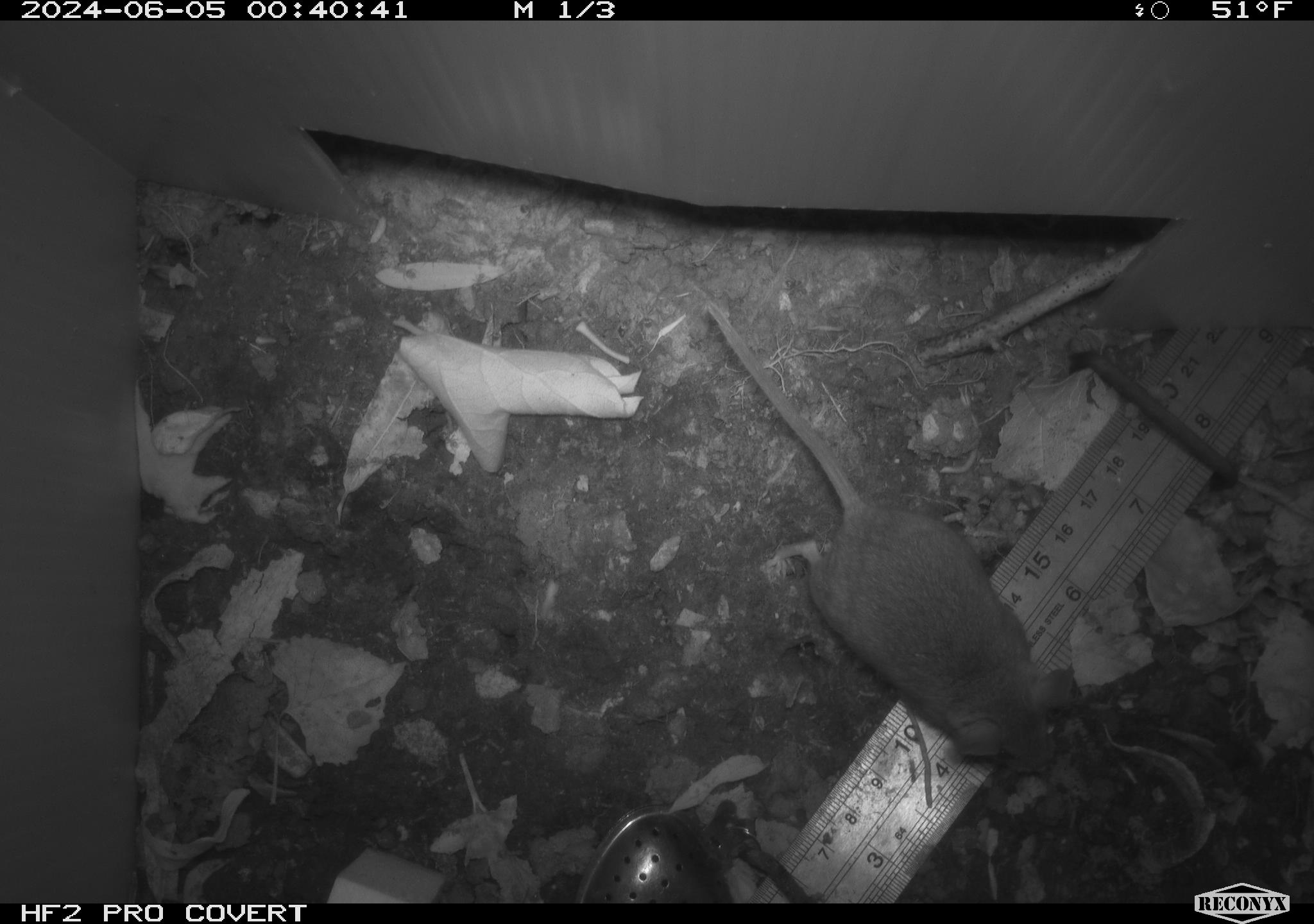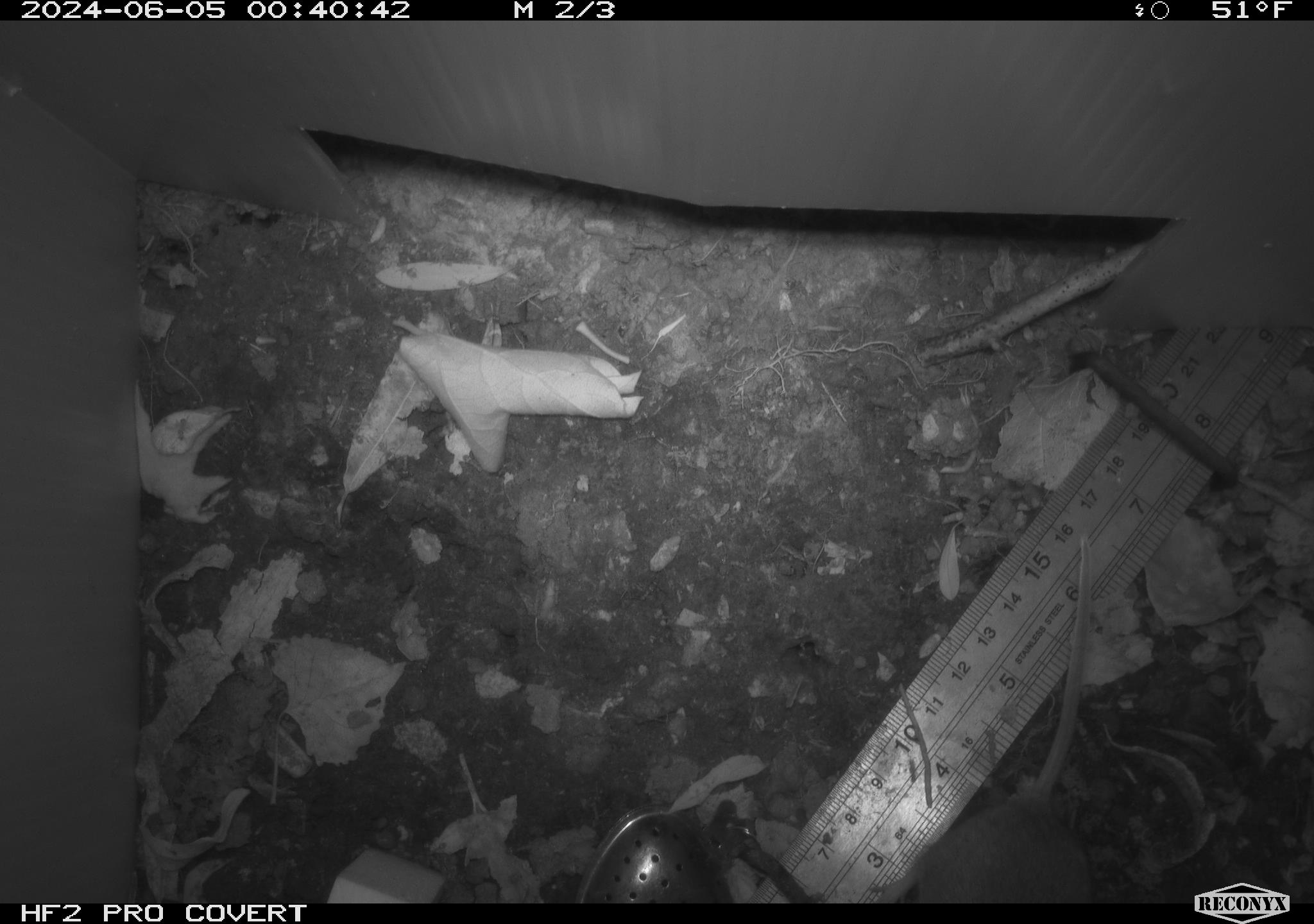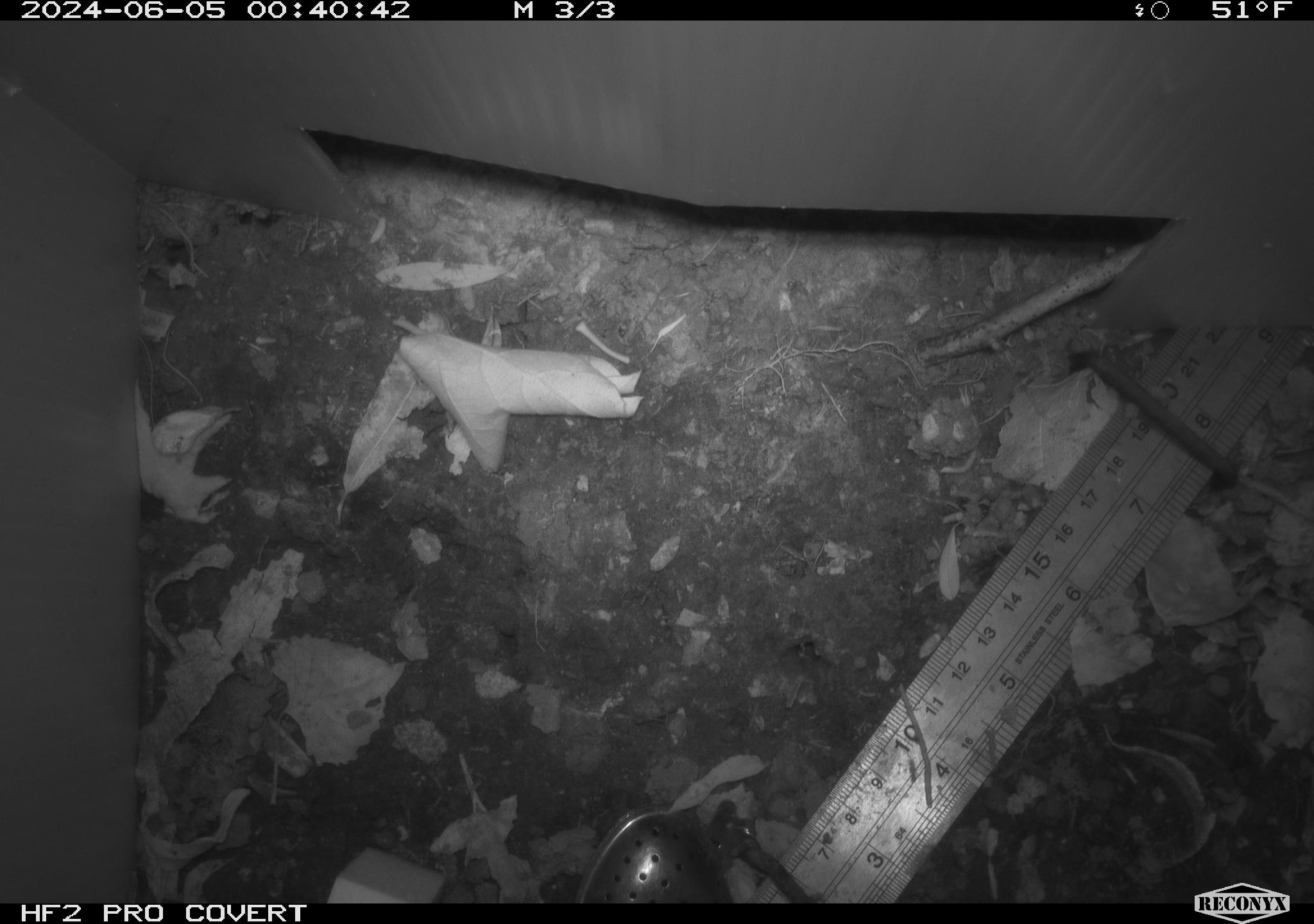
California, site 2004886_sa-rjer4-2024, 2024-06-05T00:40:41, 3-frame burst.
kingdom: Animalia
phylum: Chordata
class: Mammalia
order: Rodentia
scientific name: Rodentia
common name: mouse species